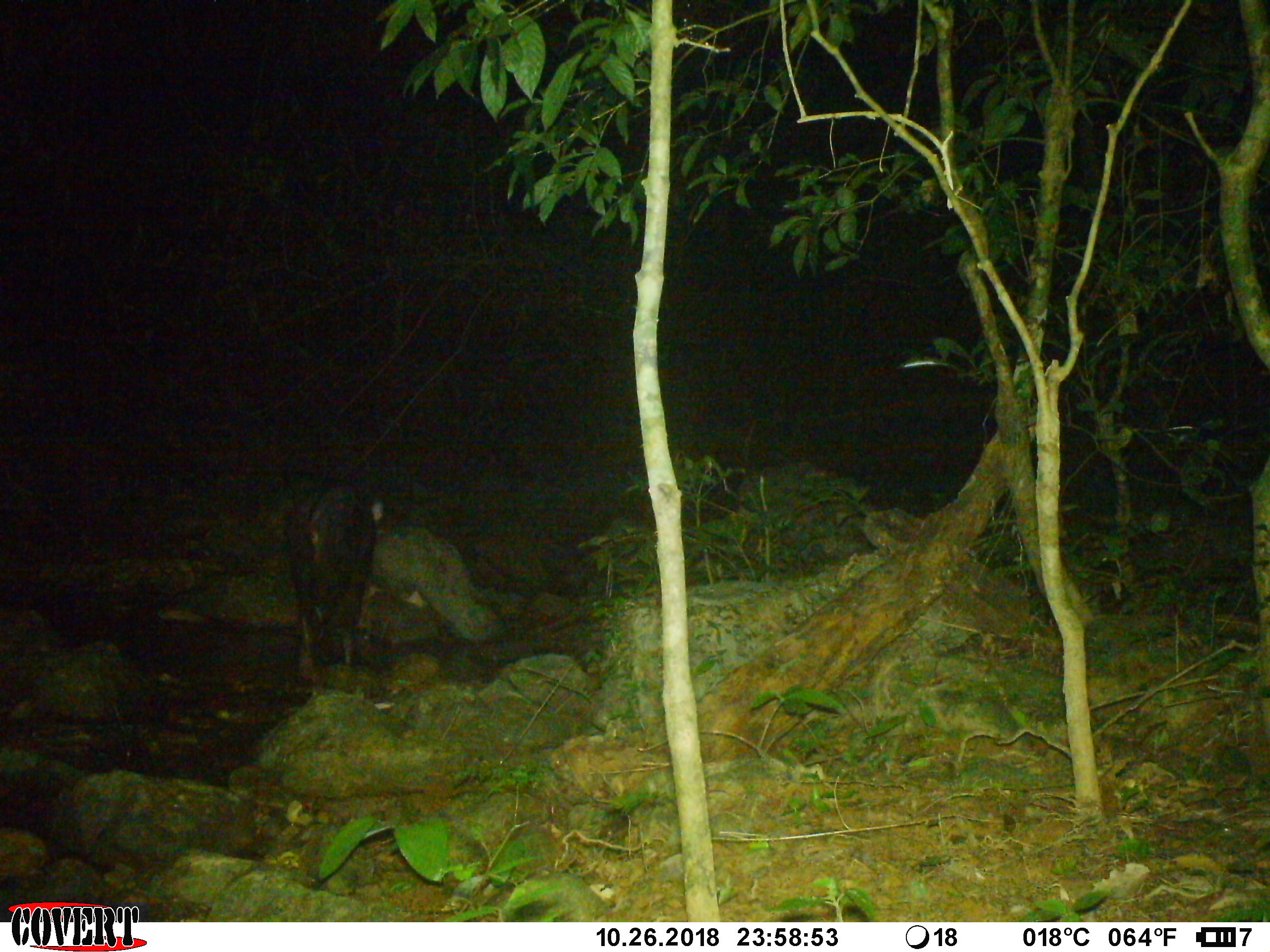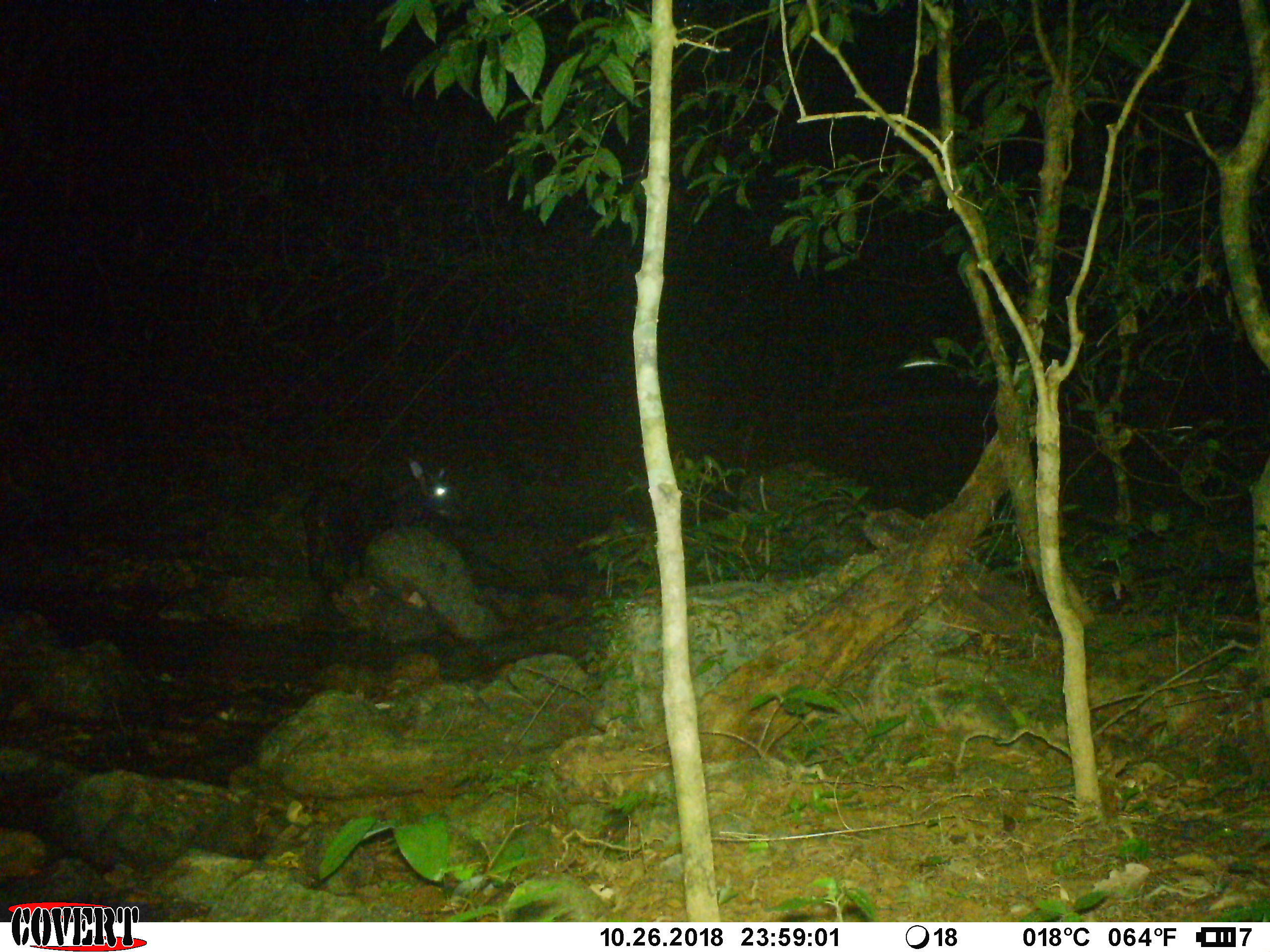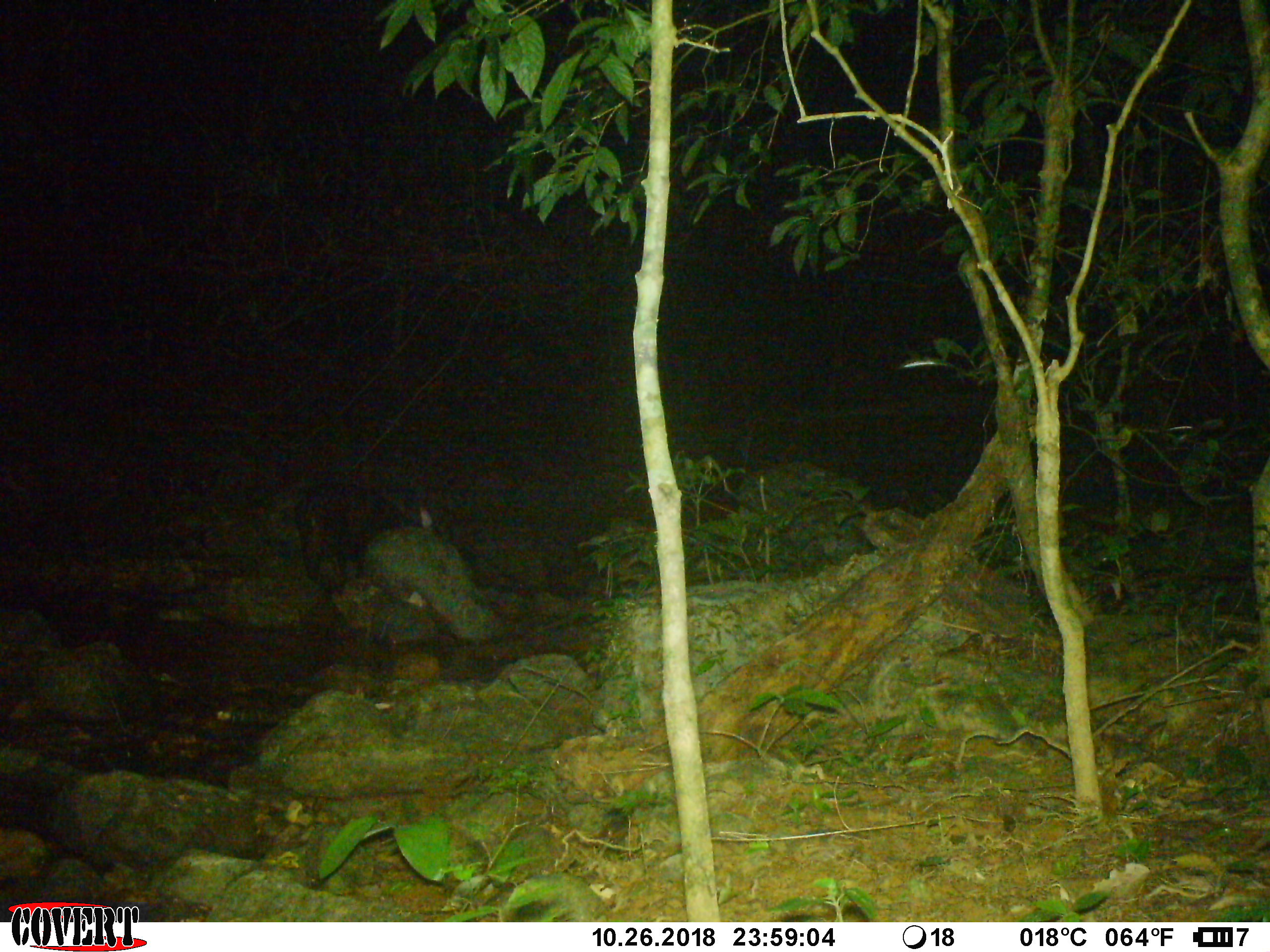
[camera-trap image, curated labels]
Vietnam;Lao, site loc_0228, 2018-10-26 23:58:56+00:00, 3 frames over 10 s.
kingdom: Animalia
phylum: Chordata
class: Mammalia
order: Artiodactyla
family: Bovidae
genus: Capricornis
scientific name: Capricornis sumatraensis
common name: chinese serow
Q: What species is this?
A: Chinese serow (Capricornis sumatraensis).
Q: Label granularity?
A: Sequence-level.